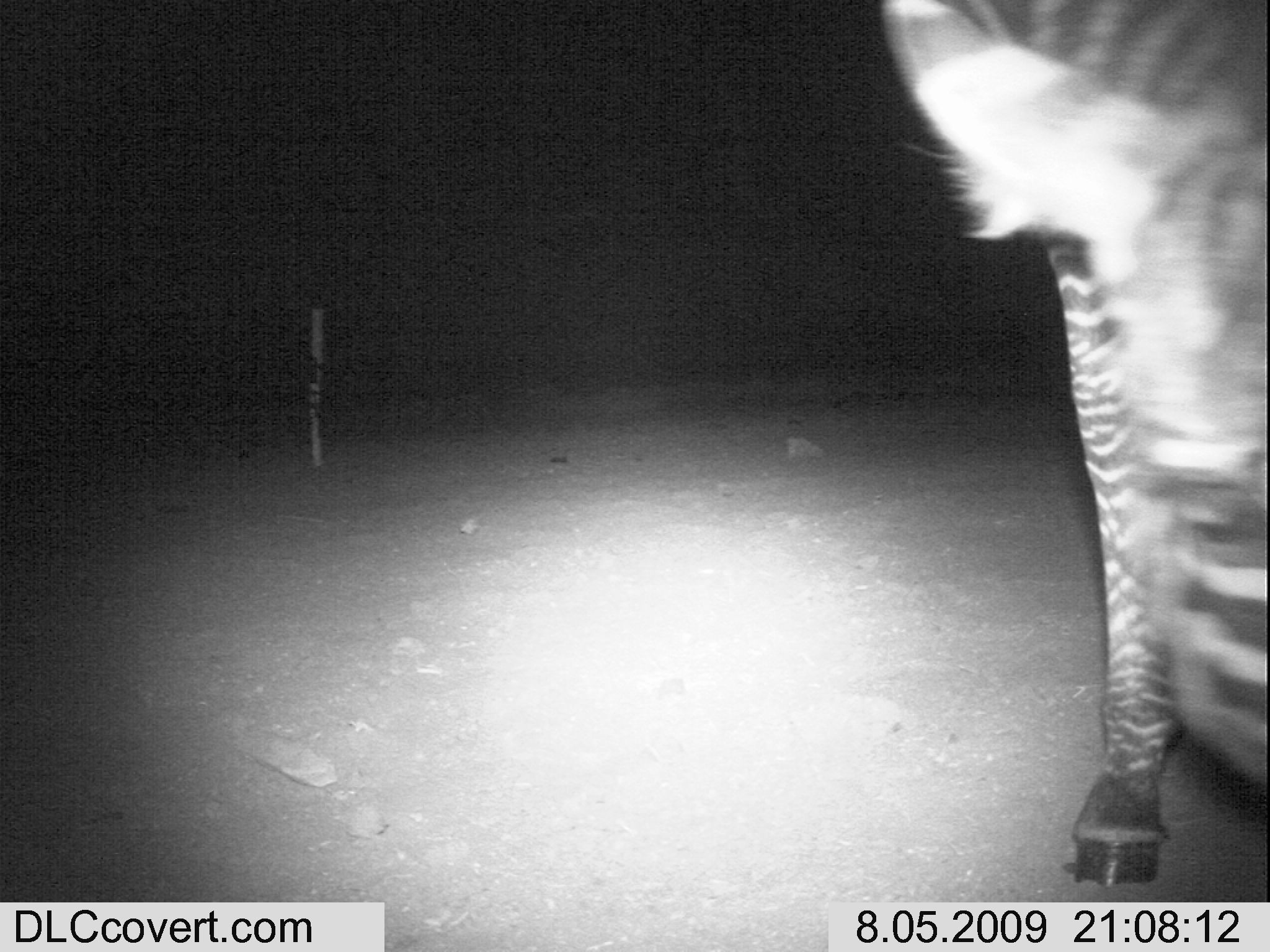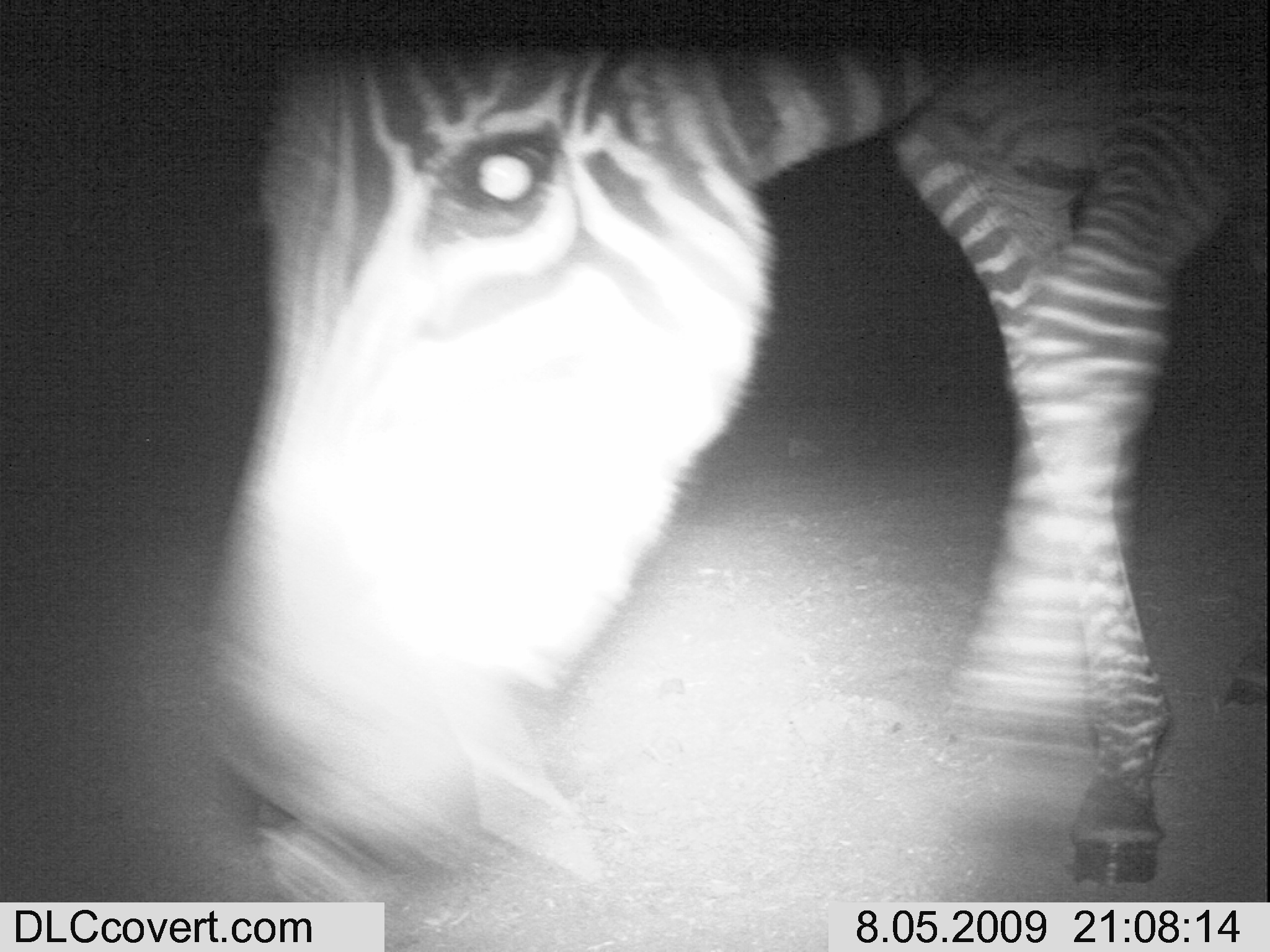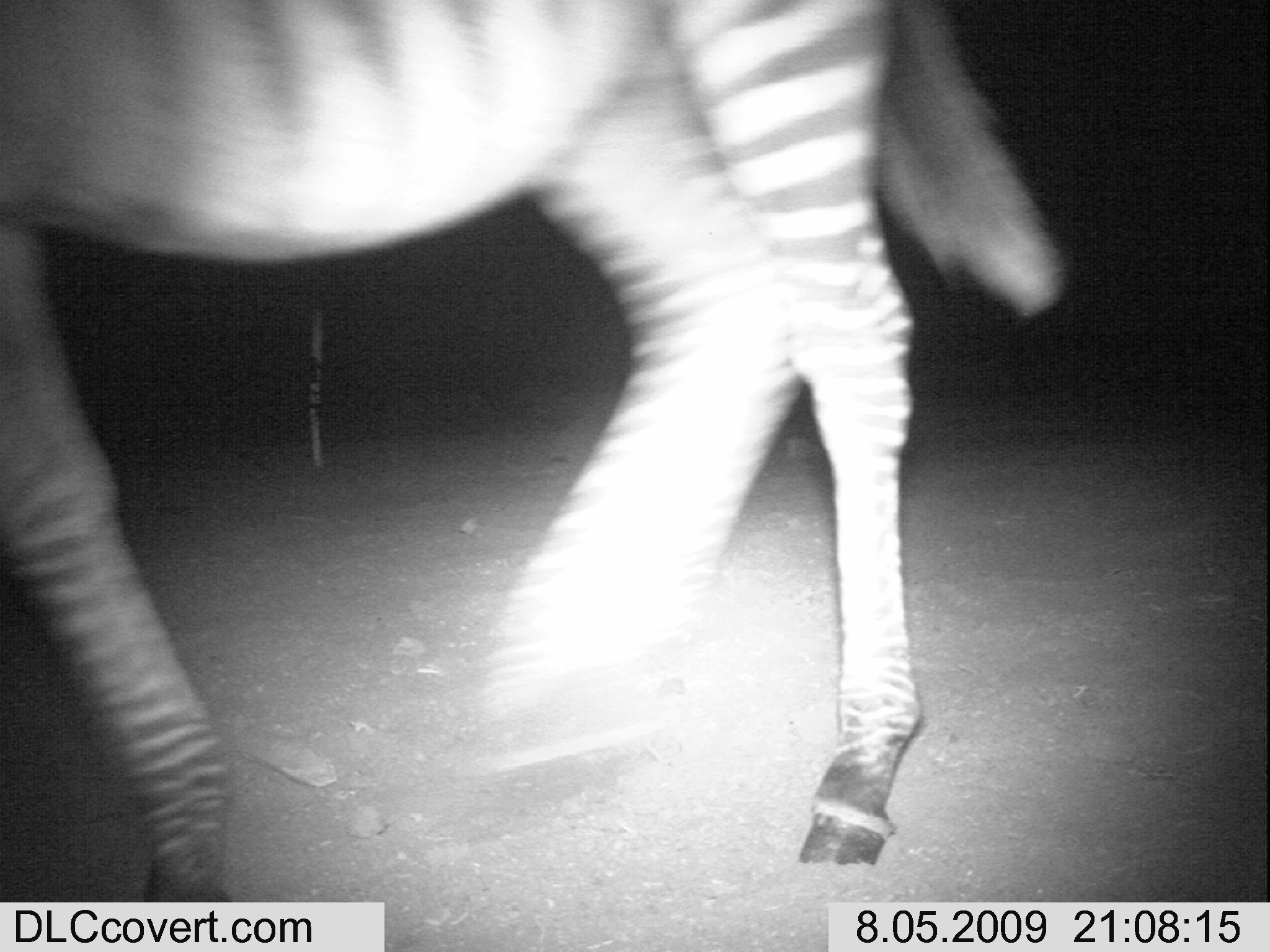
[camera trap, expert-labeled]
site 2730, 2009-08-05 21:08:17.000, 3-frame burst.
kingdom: Animalia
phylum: Chordata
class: Mammalia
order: Perissodactyla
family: Equidae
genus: Equus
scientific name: Equus quagga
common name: plains zebra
Equus quagga (plains zebra), count 1.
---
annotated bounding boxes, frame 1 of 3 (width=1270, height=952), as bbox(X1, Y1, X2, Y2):
equus quagga: bbox(880, 0, 1270, 895)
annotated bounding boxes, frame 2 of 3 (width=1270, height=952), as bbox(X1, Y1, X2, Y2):
equus quagga: bbox(224, 49, 1243, 900)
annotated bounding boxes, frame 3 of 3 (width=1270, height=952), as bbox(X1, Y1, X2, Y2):
equus quagga: bbox(0, 0, 1064, 901)